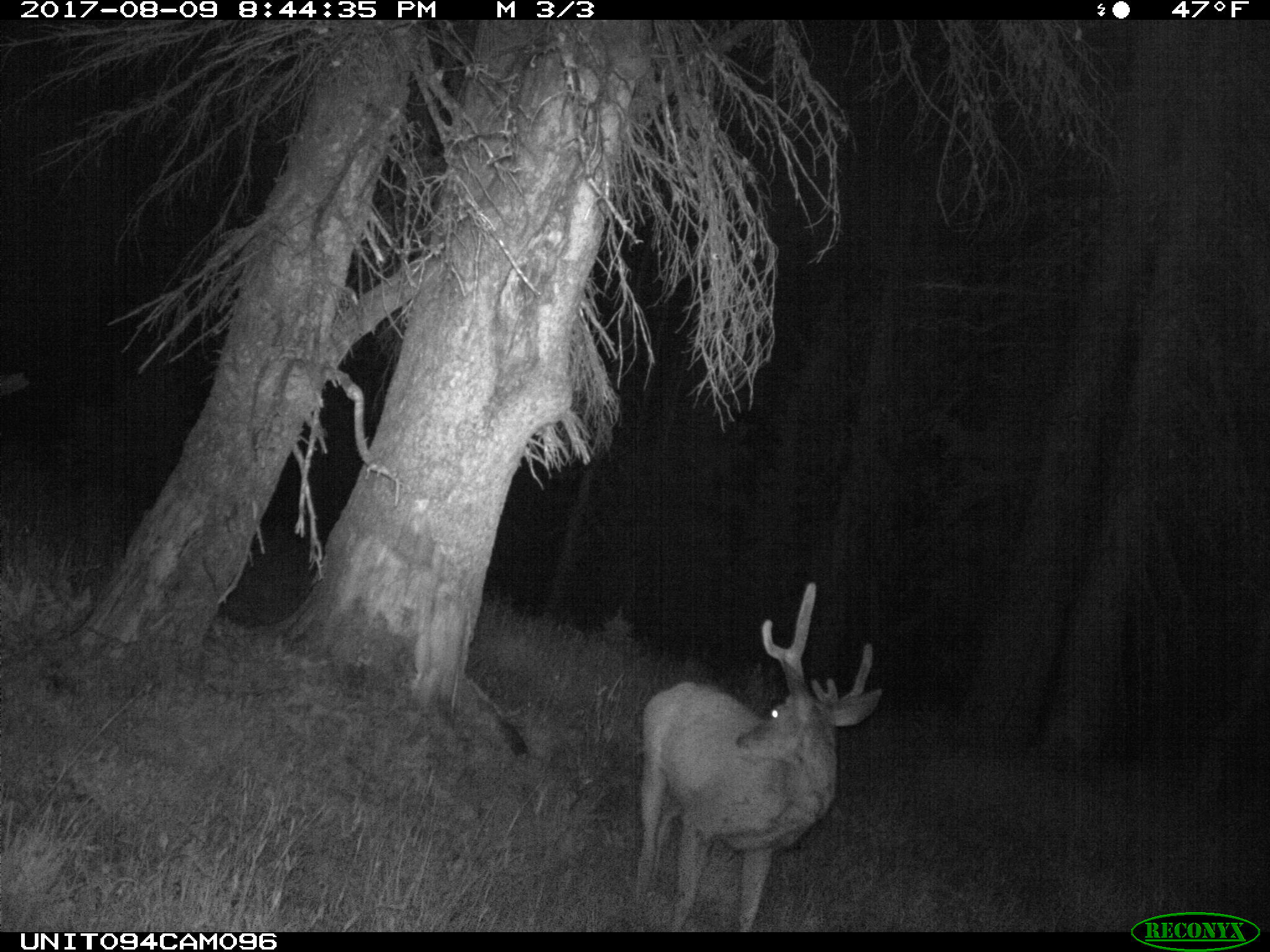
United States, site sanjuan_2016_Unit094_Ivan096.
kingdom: Animalia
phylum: Chordata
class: Mammalia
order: Artiodactyla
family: Cervidae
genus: Odocoileus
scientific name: Odocoileus hemionus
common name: mule deer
Odocoileus hemionus (mule deer).